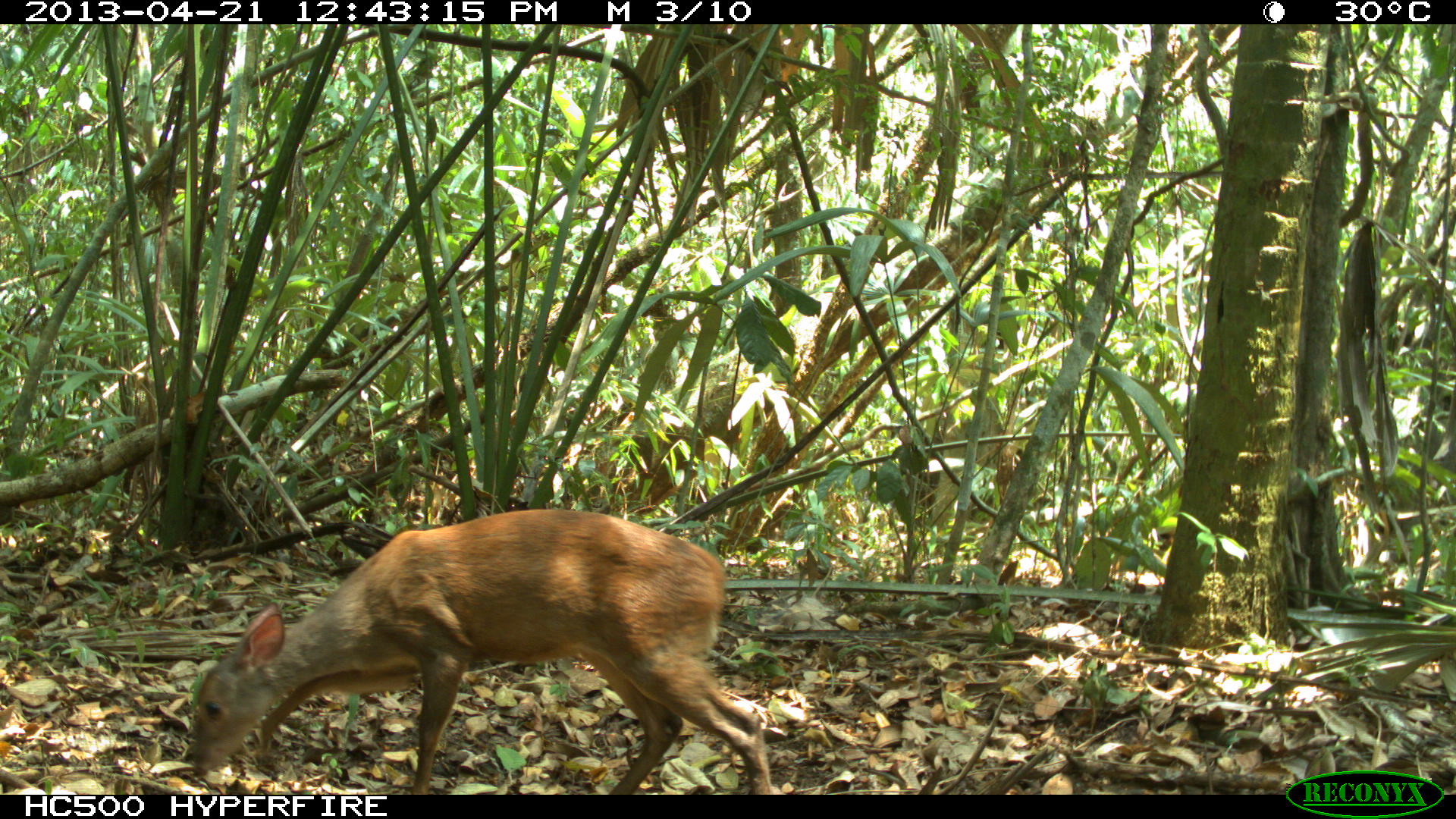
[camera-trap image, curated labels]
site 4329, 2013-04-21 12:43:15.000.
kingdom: Animalia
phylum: Chordata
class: Mammalia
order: Artiodactyla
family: Cervidae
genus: Mazama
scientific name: Mazama temama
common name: central american red brocket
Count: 1.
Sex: female.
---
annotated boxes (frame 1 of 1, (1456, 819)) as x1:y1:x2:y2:
mazama temama: 190:508:771:796